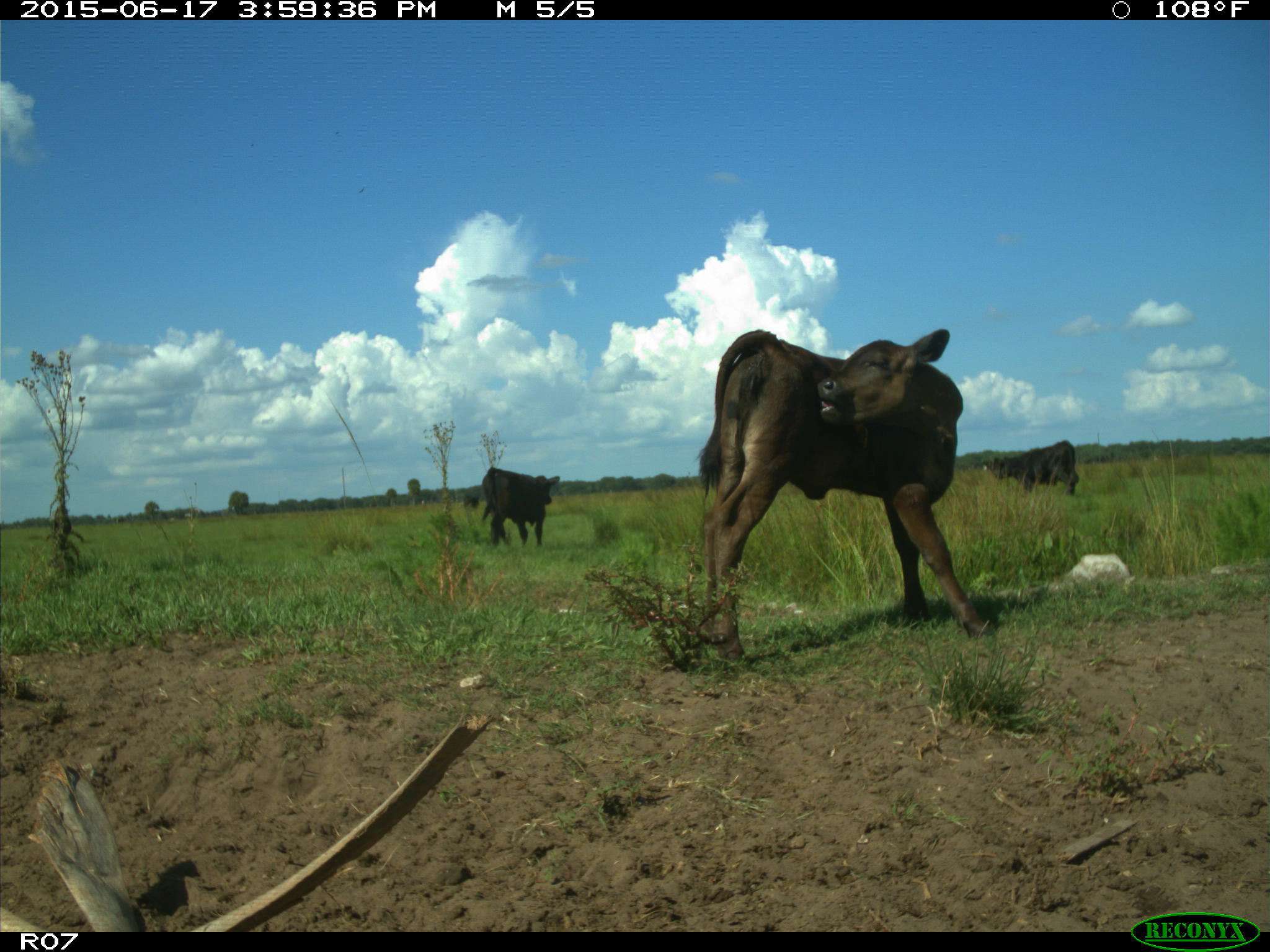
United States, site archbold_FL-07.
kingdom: Animalia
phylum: Chordata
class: Mammalia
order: Artiodactyla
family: Bovidae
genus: Bos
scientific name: Bos taurus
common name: domestic cow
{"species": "Bos taurus (domestic cow)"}